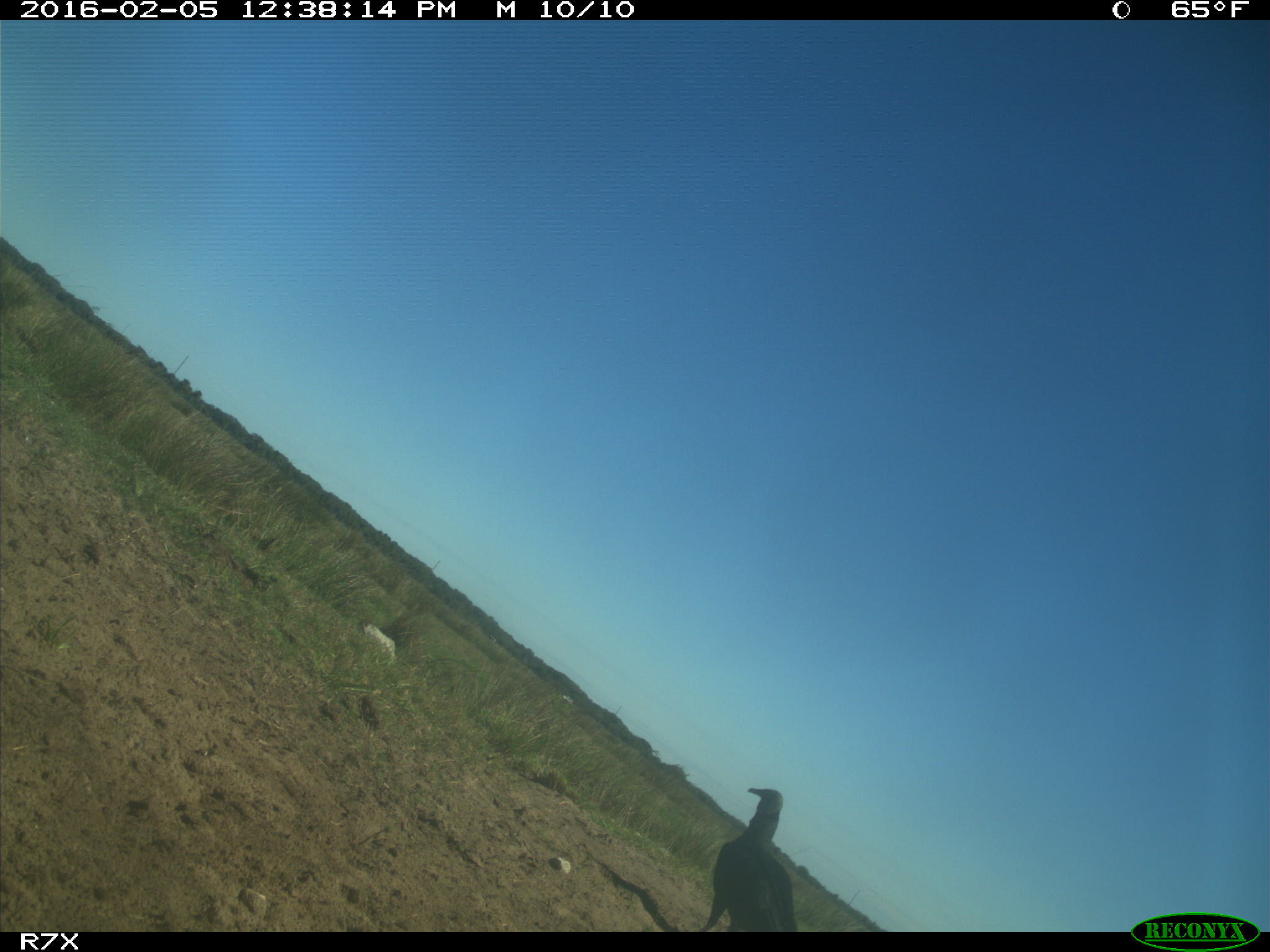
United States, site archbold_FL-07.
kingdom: Animalia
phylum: Chordata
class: Aves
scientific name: Aves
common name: birds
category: unidentified bird